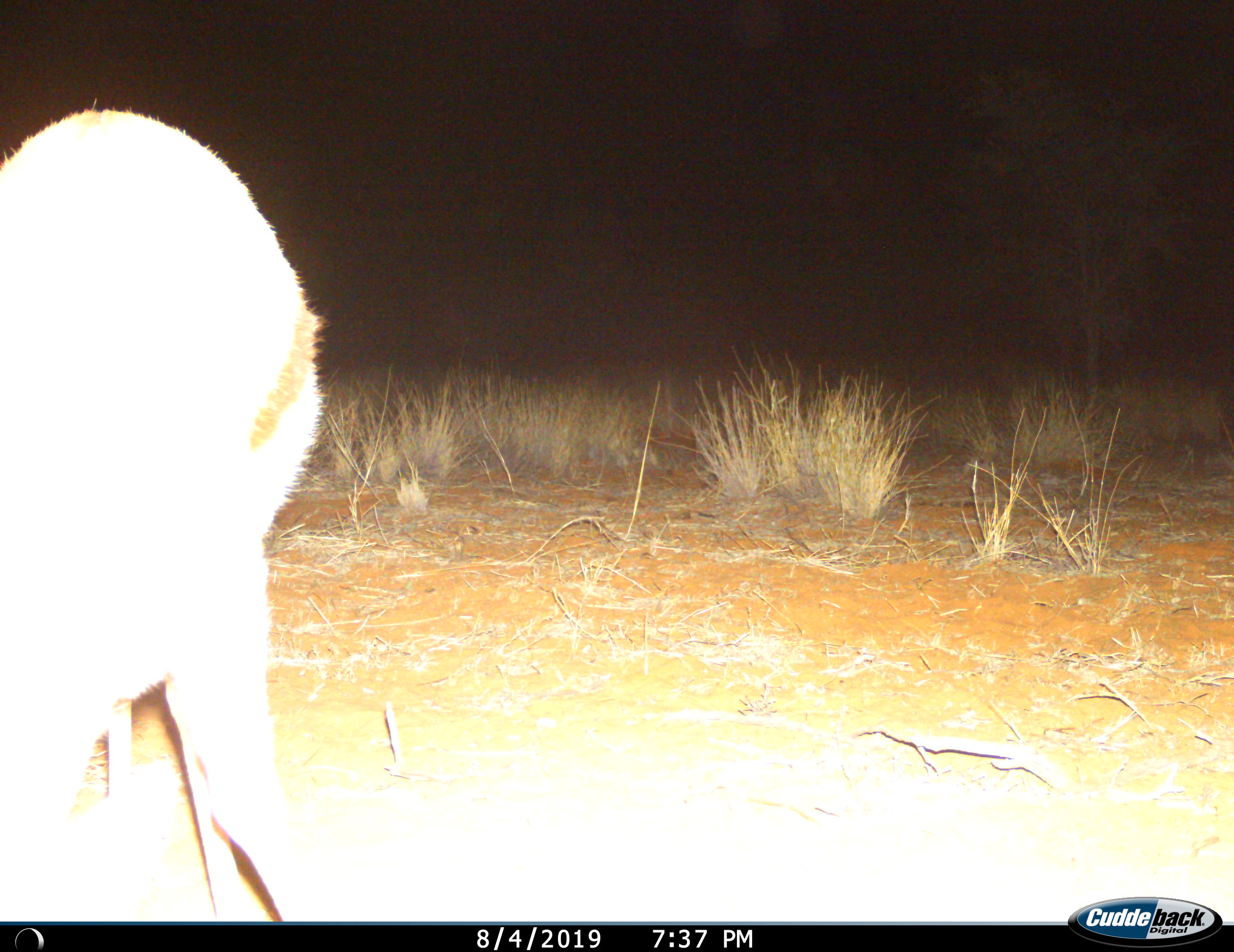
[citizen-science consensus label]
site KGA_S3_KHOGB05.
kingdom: Animalia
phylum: Chordata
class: Mammalia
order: Artiodactyla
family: Bovidae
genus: Antidorcas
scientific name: Antidorcas marsupialis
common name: springbok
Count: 1.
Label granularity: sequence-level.